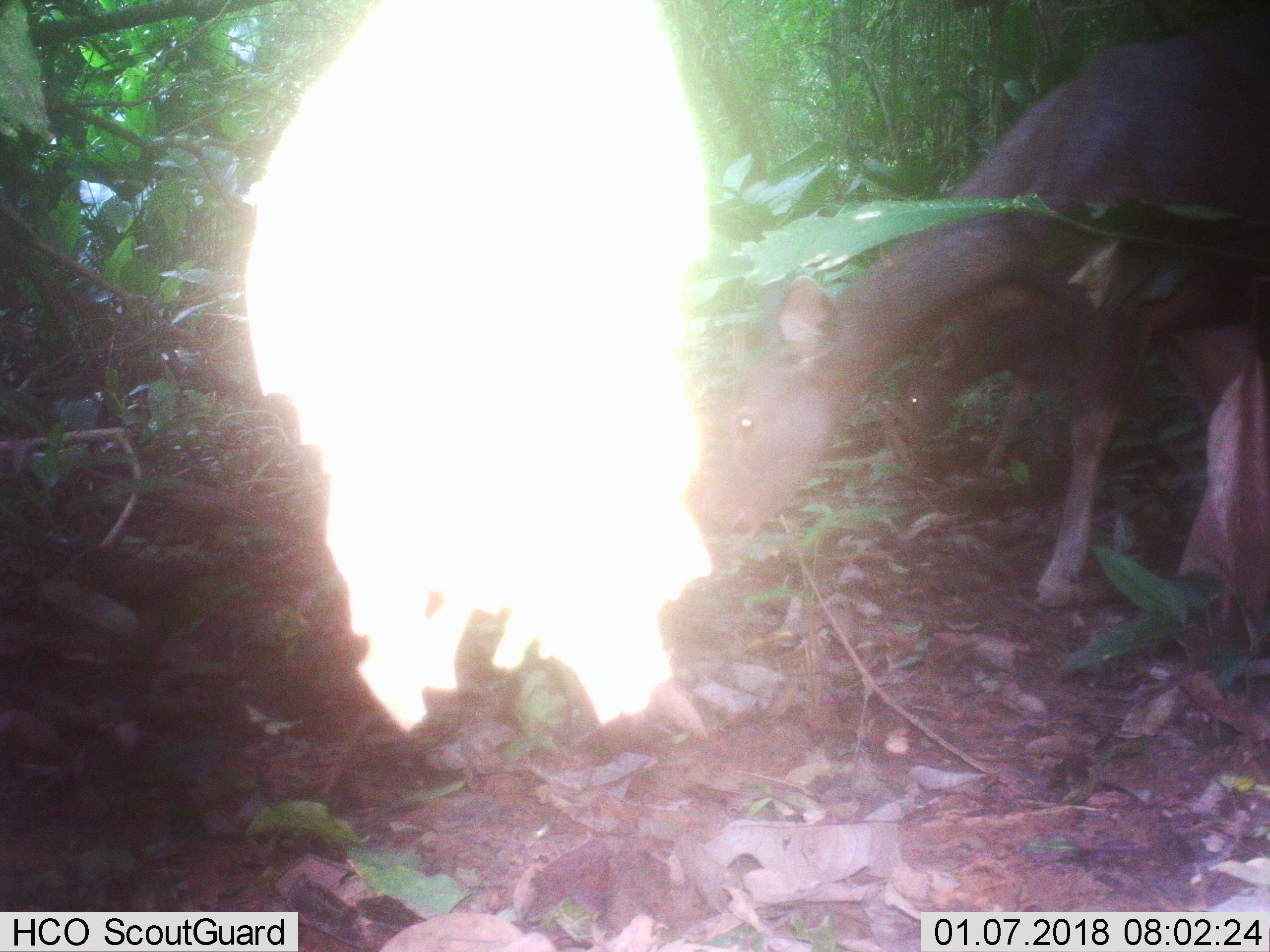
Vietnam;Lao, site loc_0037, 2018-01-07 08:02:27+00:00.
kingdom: Animalia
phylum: Chordata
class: Mammalia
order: Artiodactyla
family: Cervidae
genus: Rusa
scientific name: Rusa unicolor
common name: sambar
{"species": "sambar (Rusa unicolor)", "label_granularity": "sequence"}